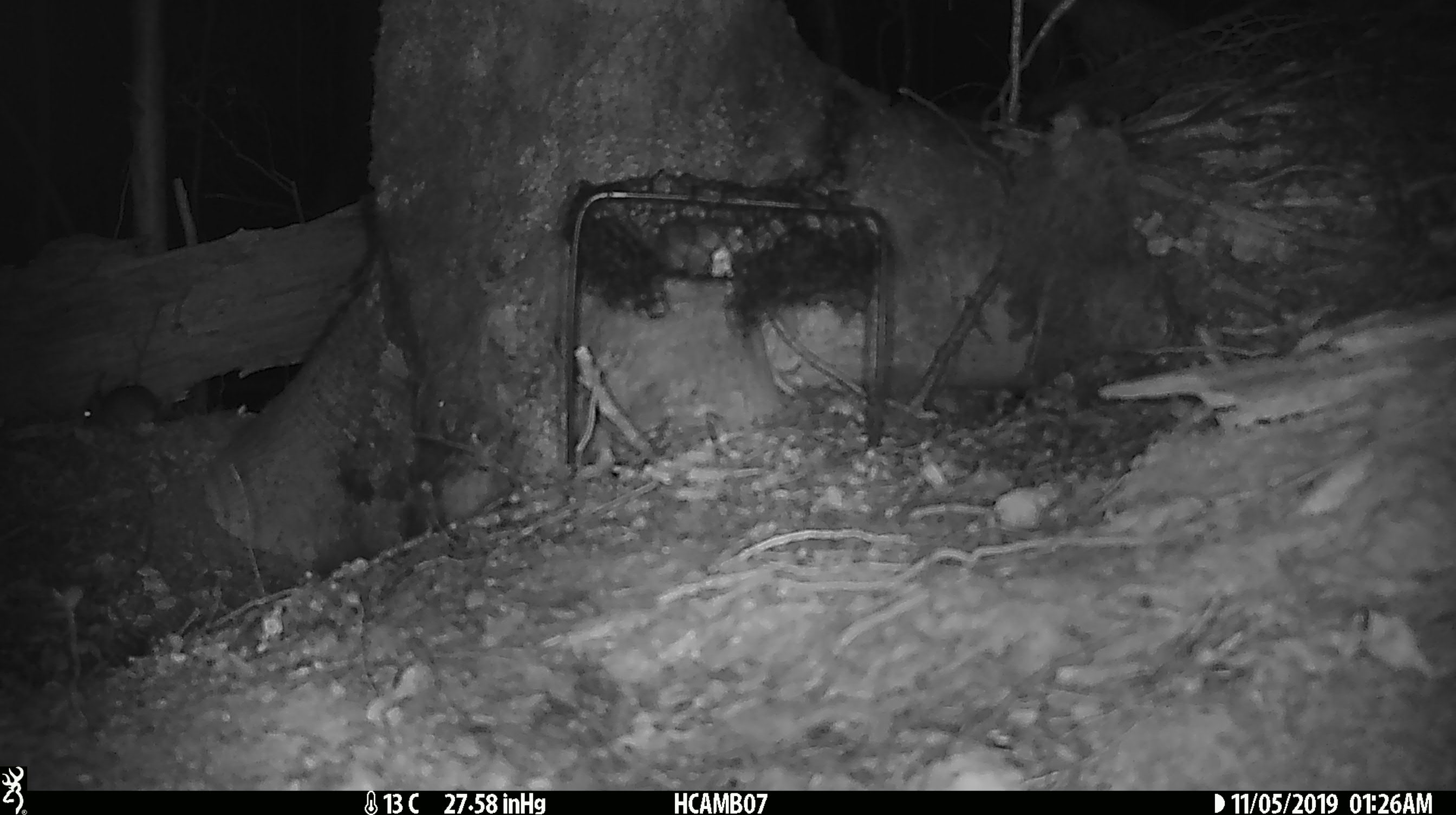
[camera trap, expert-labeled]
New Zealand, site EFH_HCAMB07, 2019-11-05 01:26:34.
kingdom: Animalia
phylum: Chordata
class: Mammalia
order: Rodentia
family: Muridae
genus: Mus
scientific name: Mus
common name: mouse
Mouse (Mus).